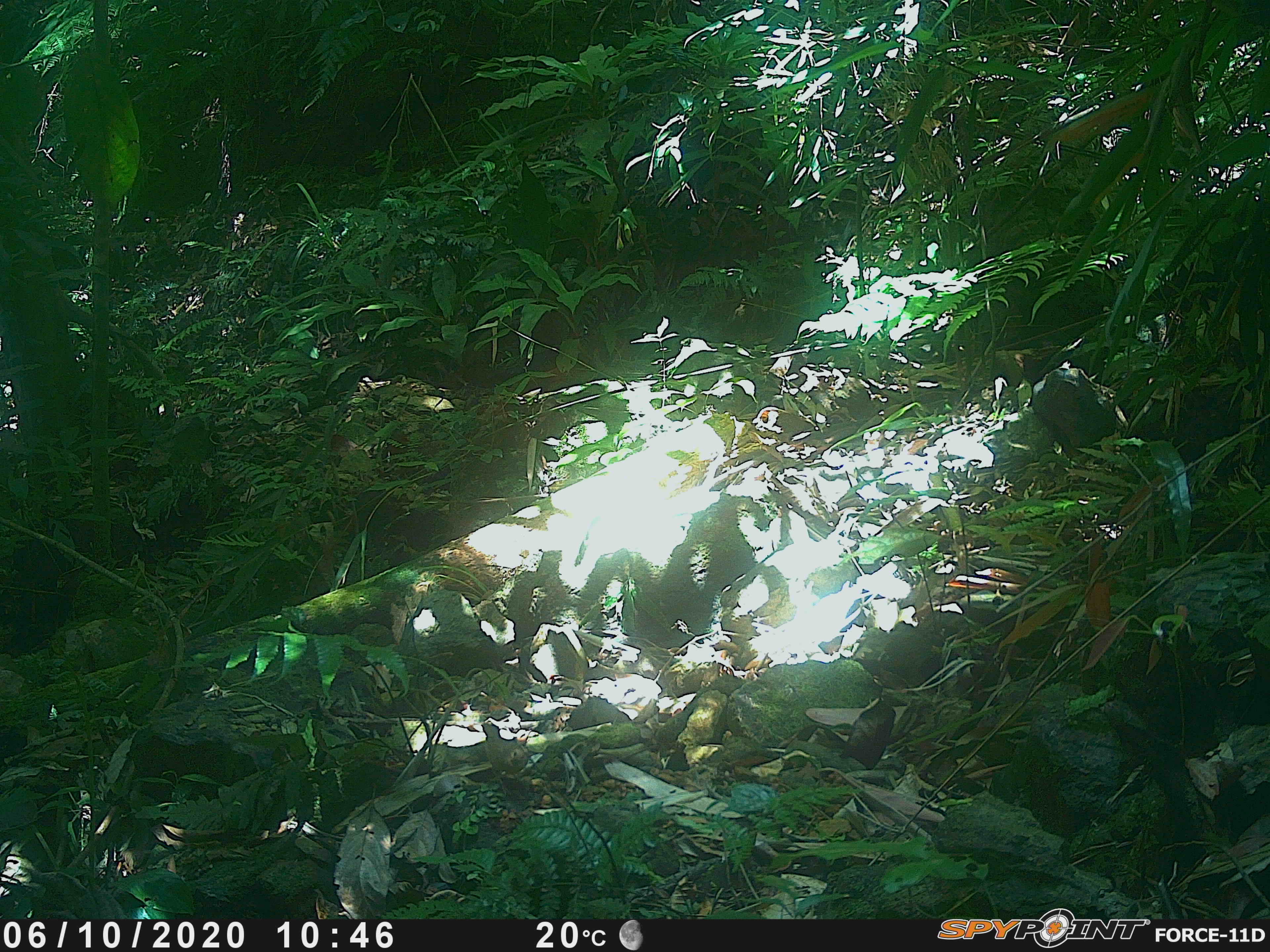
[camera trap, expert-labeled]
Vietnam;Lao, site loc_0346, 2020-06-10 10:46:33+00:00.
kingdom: Animalia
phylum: Chordata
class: Aves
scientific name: Aves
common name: bird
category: unidentified bird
Unidentified bird (bird) (Aves). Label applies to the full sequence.